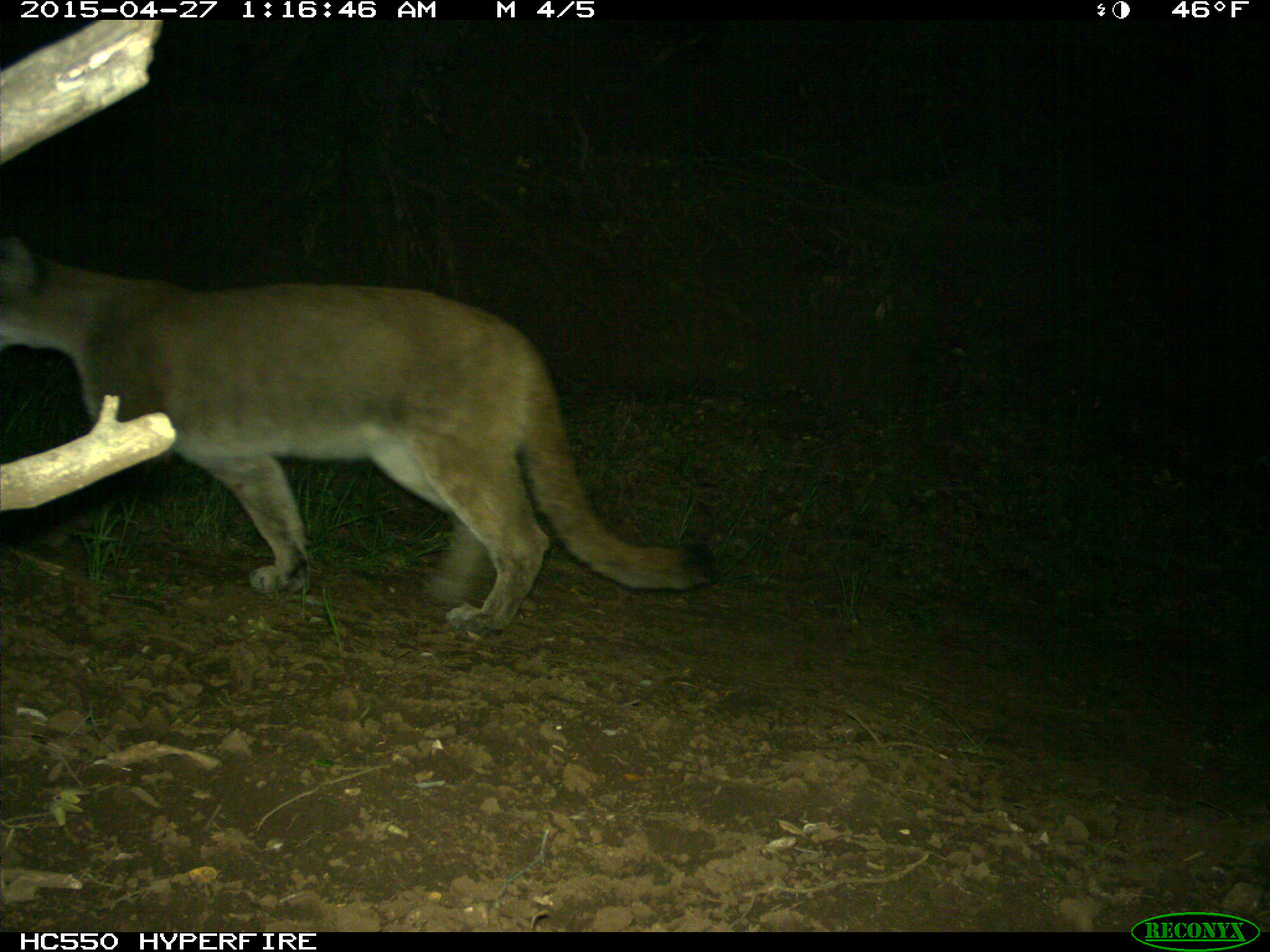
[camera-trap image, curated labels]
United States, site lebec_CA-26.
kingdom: Animalia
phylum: Chordata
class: Mammalia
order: Carnivora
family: Felidae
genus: Puma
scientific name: Puma concolor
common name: mountain lion